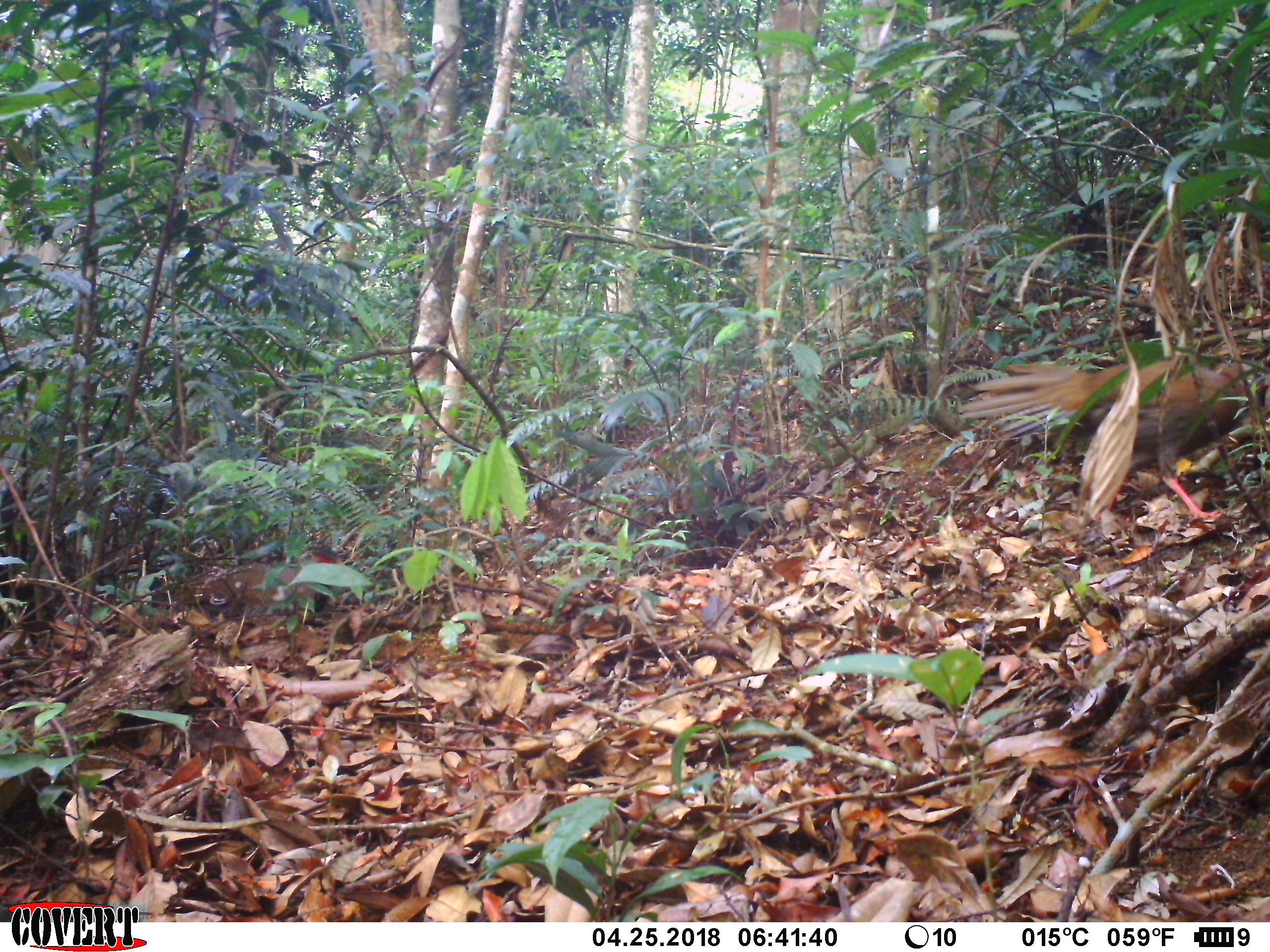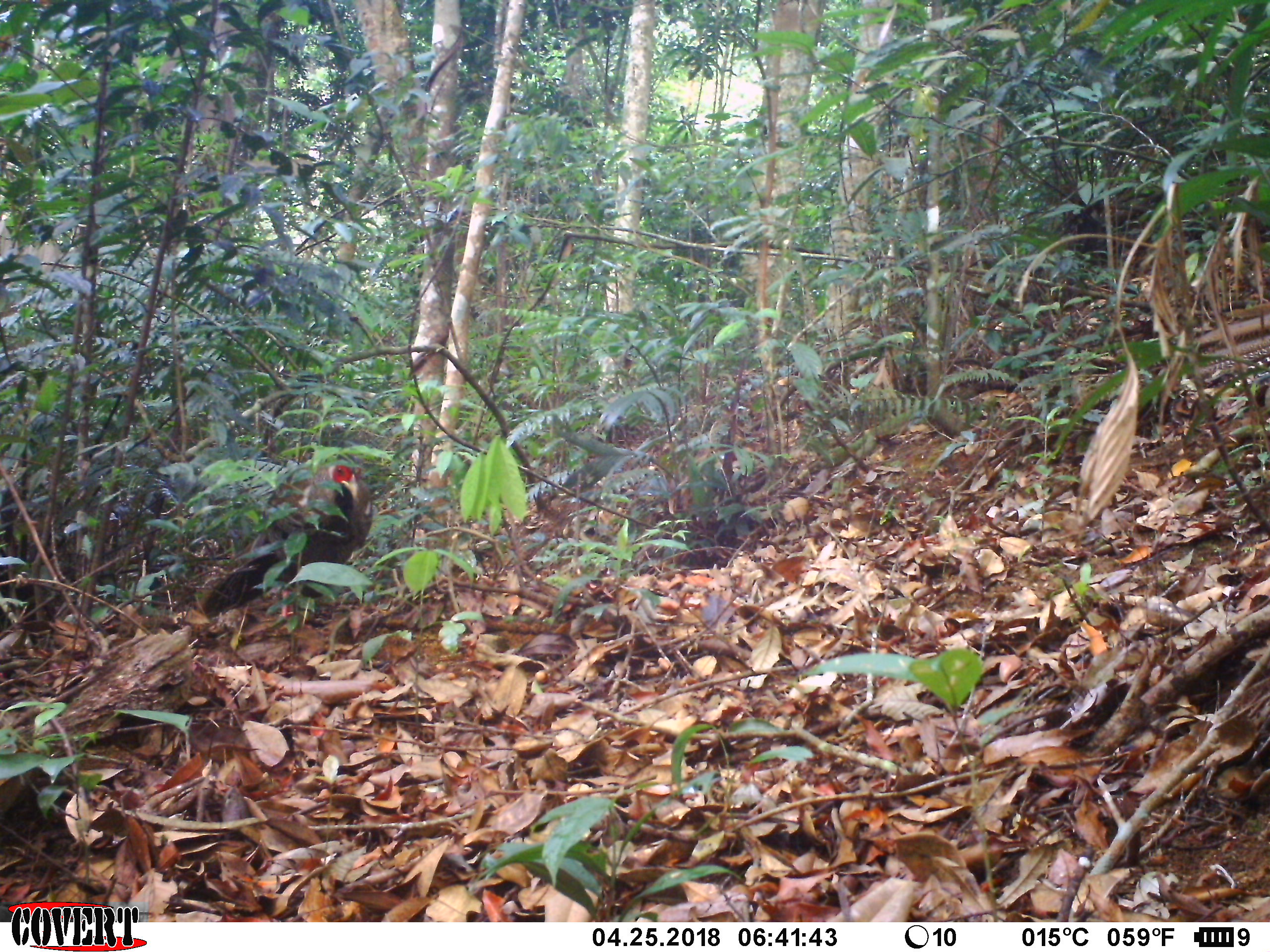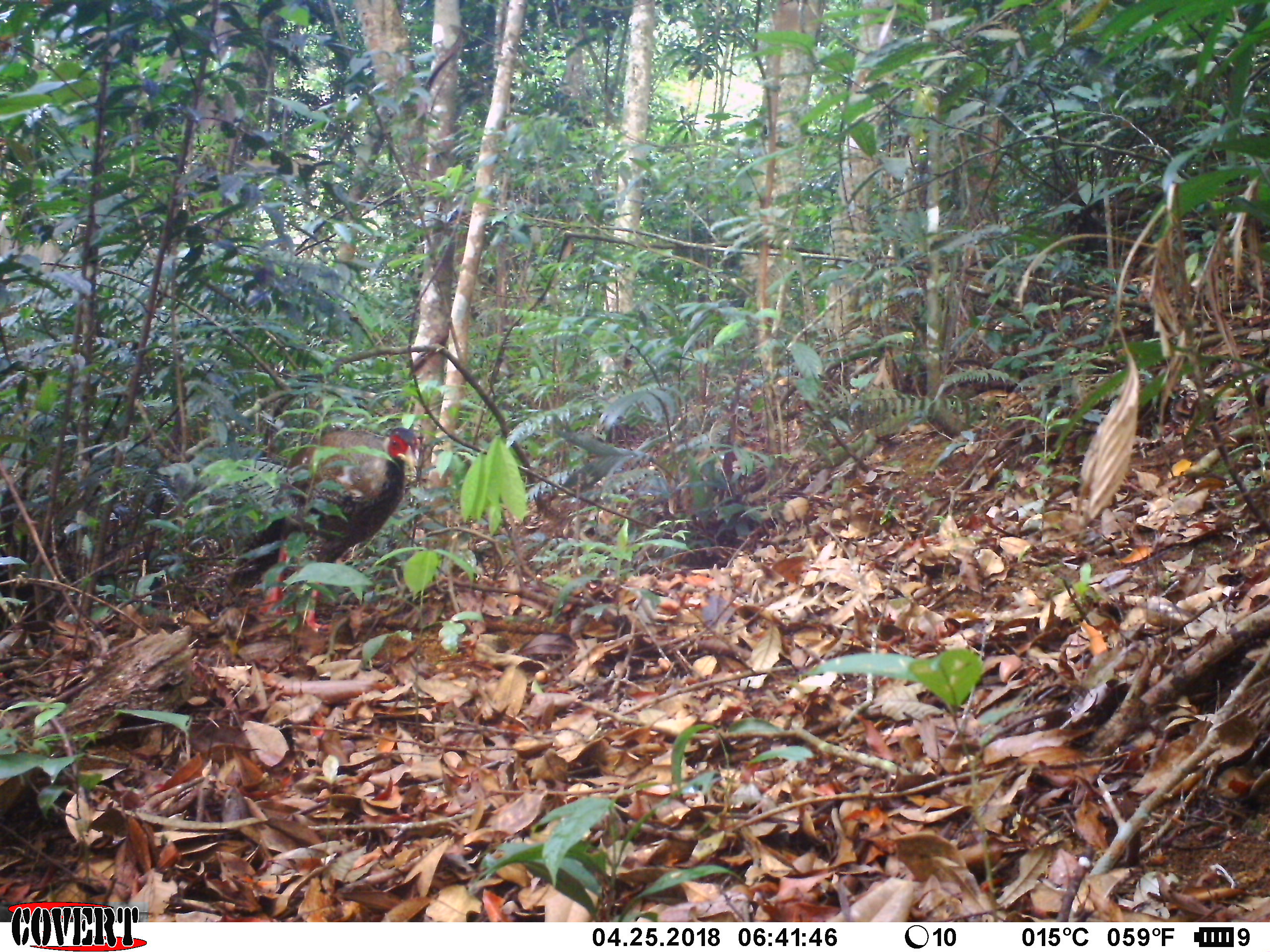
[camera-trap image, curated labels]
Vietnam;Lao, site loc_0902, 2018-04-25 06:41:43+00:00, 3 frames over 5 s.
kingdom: Animalia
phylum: Chordata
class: Aves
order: Galliformes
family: Phasianidae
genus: Lophura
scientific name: Lophura nycthemera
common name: silver pheasant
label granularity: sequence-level